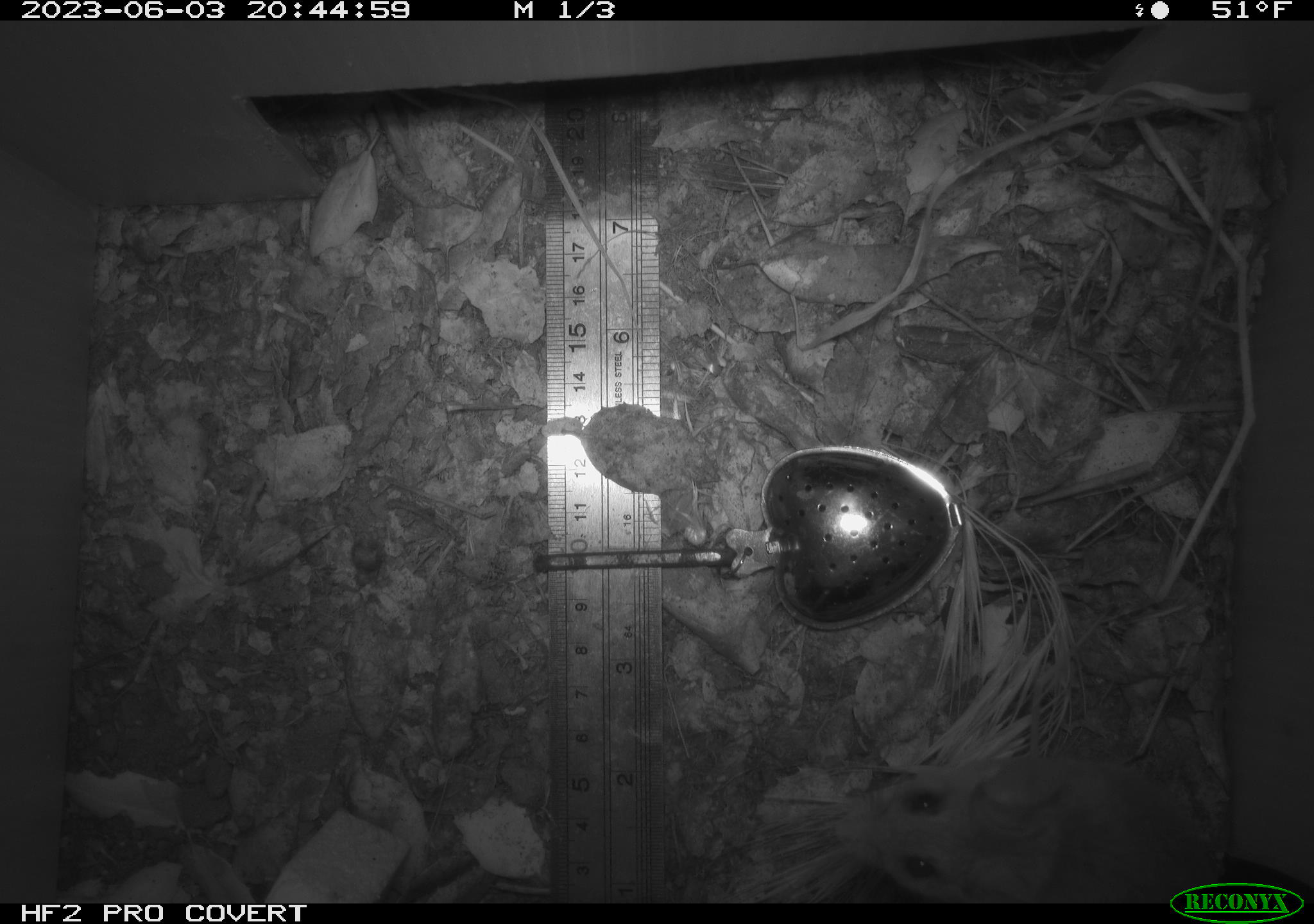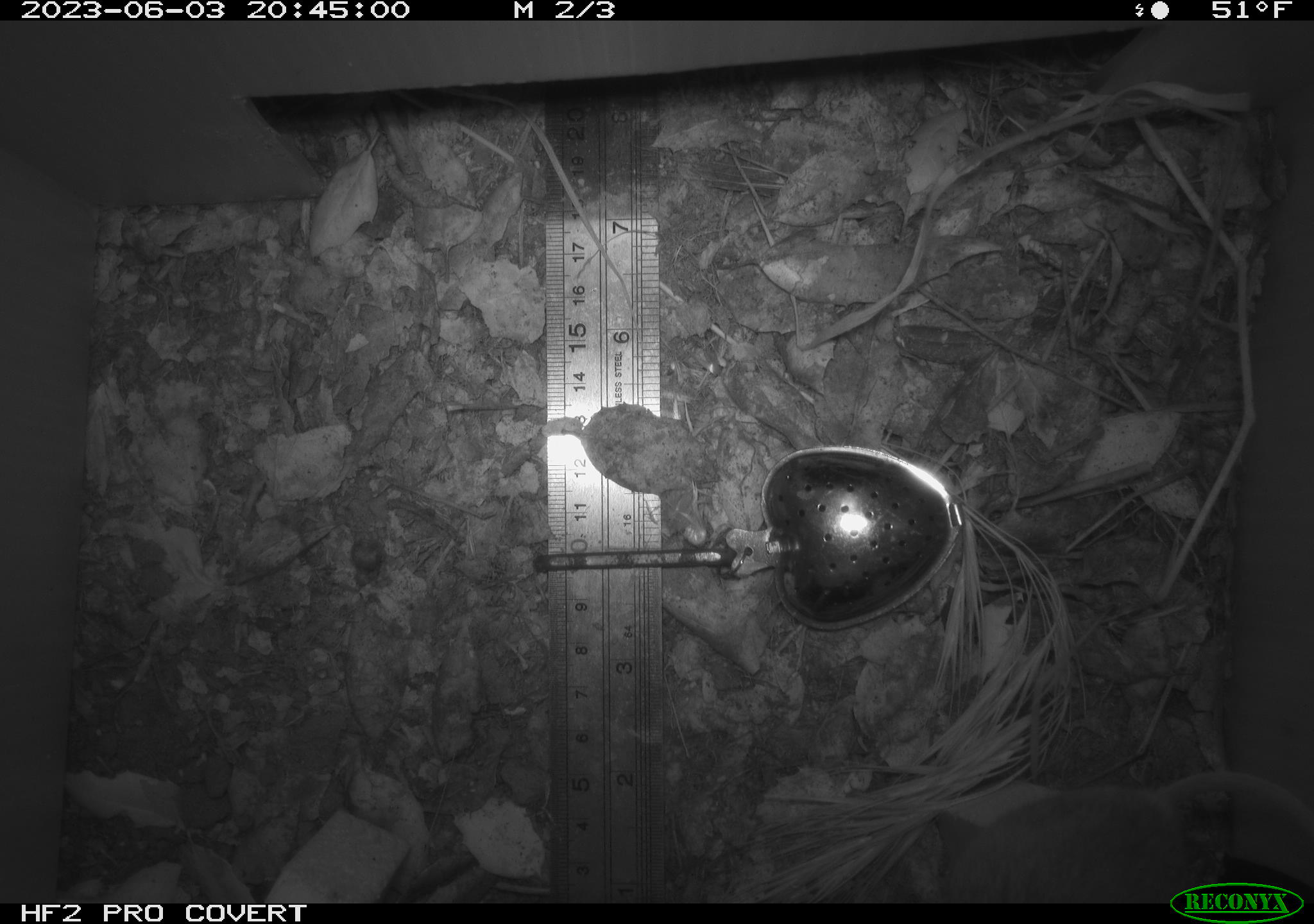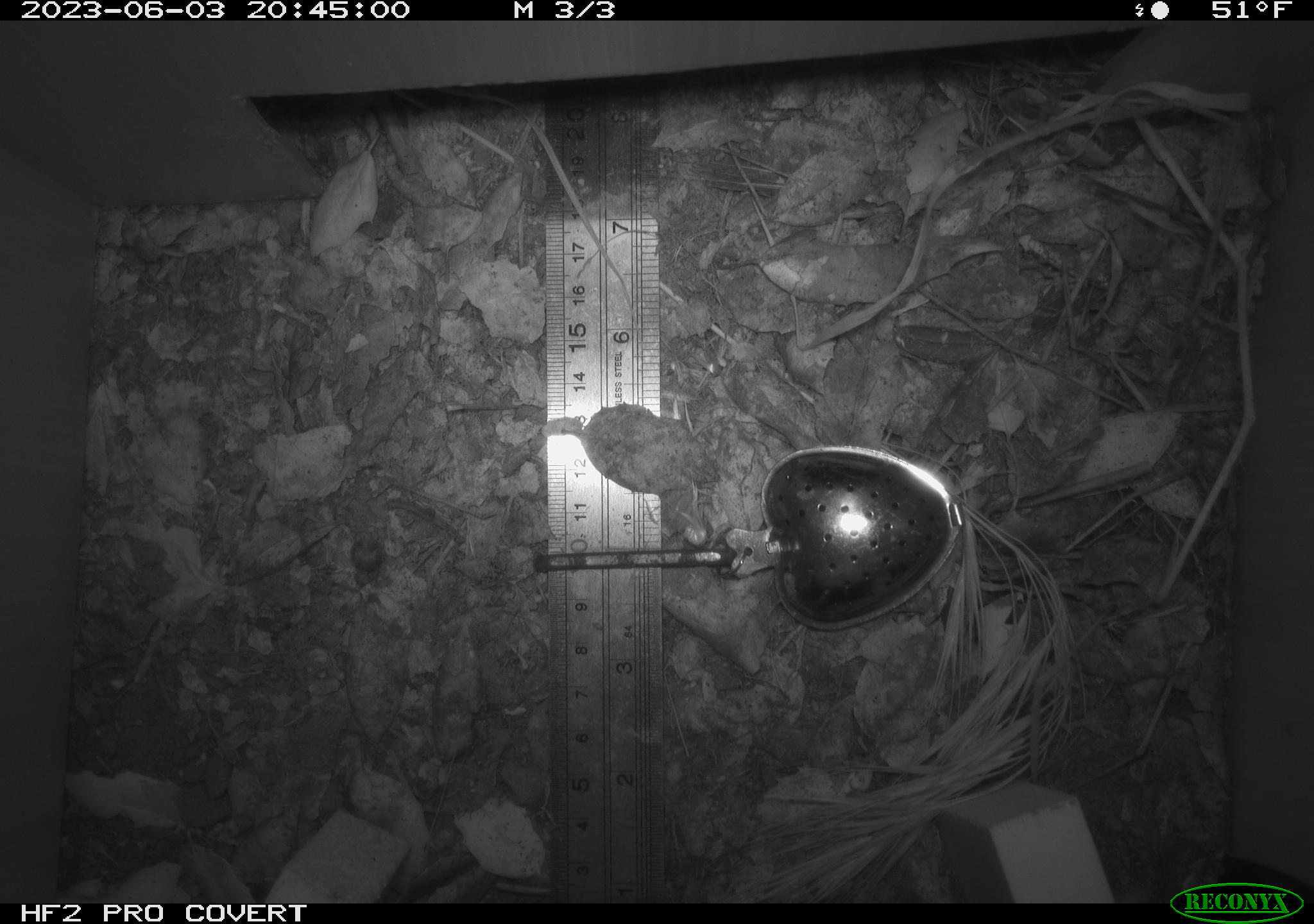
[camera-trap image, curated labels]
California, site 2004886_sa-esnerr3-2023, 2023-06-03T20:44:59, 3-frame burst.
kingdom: Animalia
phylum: Chordata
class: Mammalia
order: Rodentia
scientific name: Rodentia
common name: mouse species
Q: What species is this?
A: Mouse species (Rodentia).